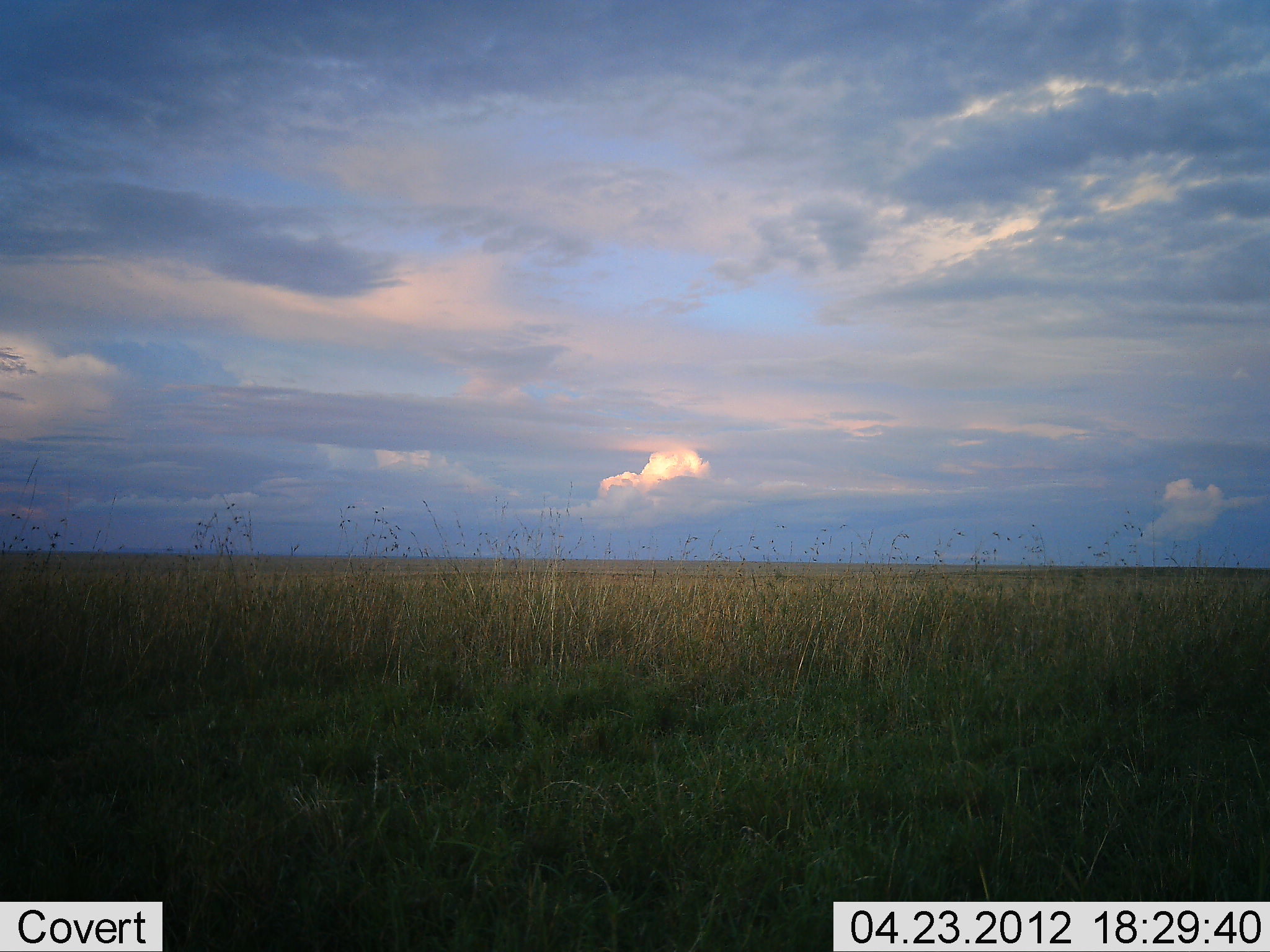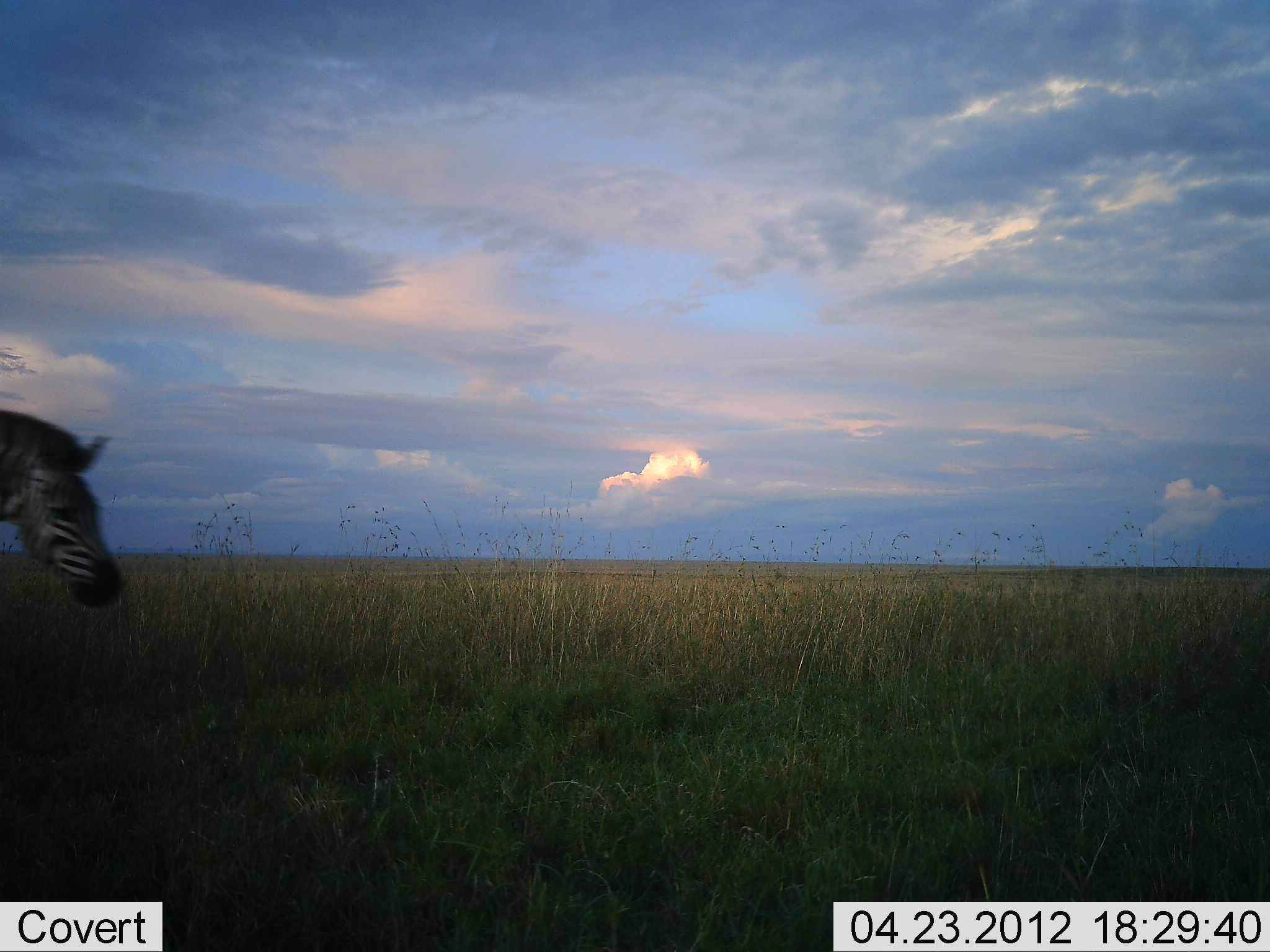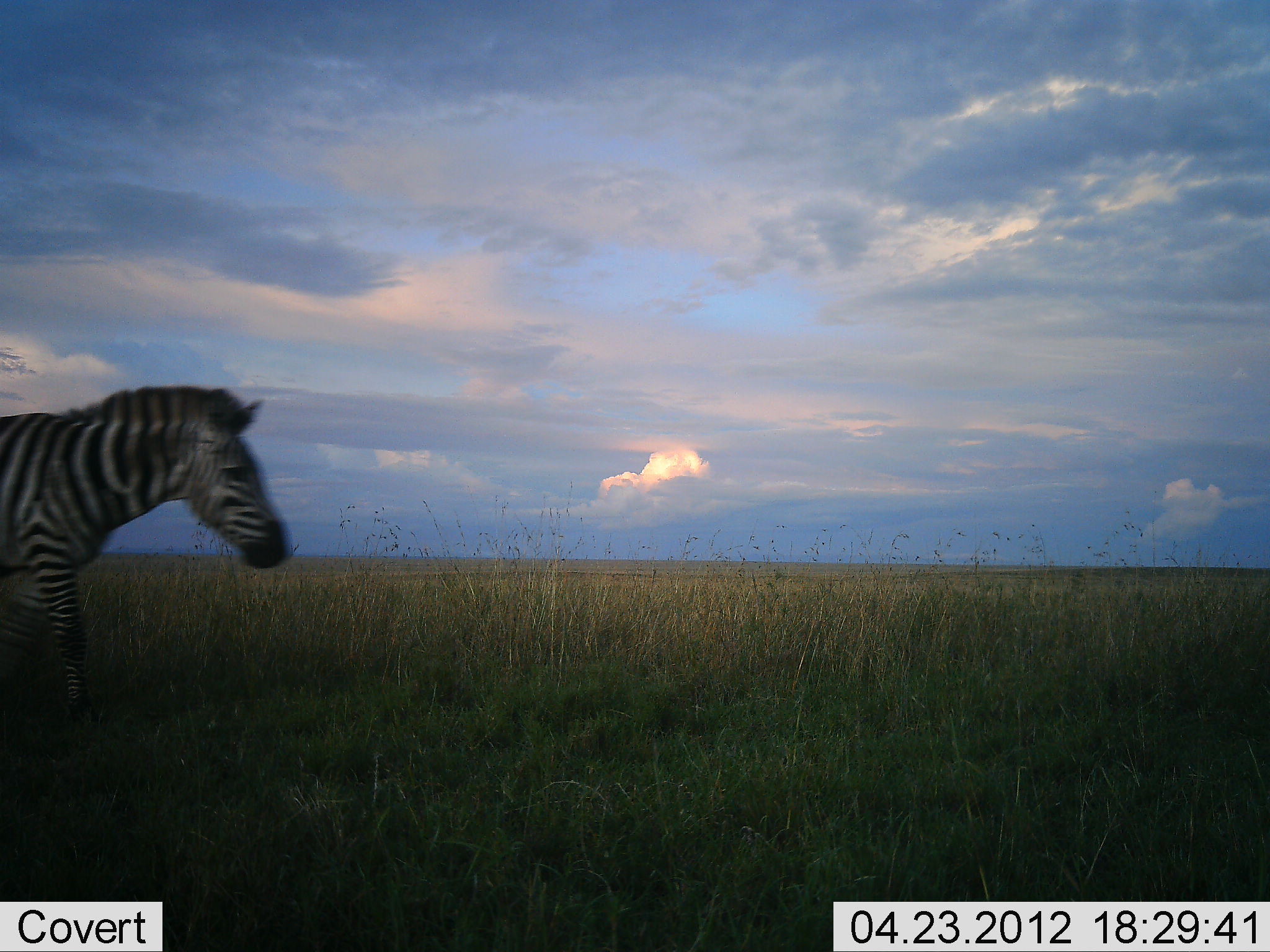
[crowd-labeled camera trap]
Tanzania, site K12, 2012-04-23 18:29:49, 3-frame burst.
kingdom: Animalia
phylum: Chordata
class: Mammalia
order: Perissodactyla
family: Equidae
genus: Equus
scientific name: Equus quagga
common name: plains zebra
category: zebra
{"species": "zebra (plains zebra) (Equus quagga)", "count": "1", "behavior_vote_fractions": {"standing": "11%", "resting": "0%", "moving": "89%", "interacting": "0%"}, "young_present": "0%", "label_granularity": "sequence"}